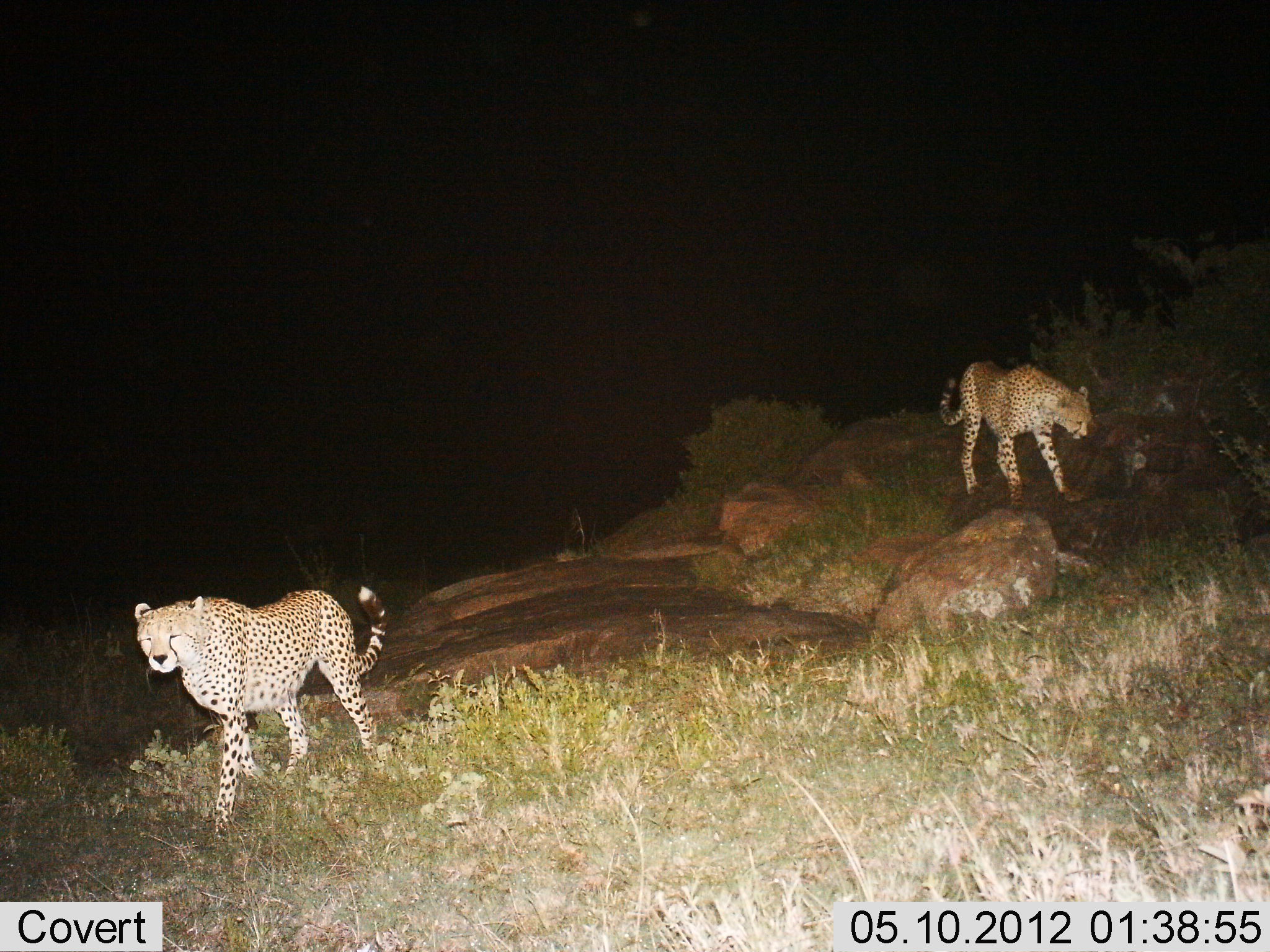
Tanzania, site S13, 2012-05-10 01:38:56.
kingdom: Animalia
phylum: Chordata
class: Mammalia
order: Carnivora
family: Felidae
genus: Acinonyx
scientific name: Acinonyx jubatus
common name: cheetah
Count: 2.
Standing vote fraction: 30%.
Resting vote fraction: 0%.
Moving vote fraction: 80%.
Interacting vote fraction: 0%.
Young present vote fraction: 0%.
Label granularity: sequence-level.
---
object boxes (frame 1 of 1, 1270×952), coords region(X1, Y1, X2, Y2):
animal: region(134, 584, 390, 842); region(939, 358, 1093, 514)